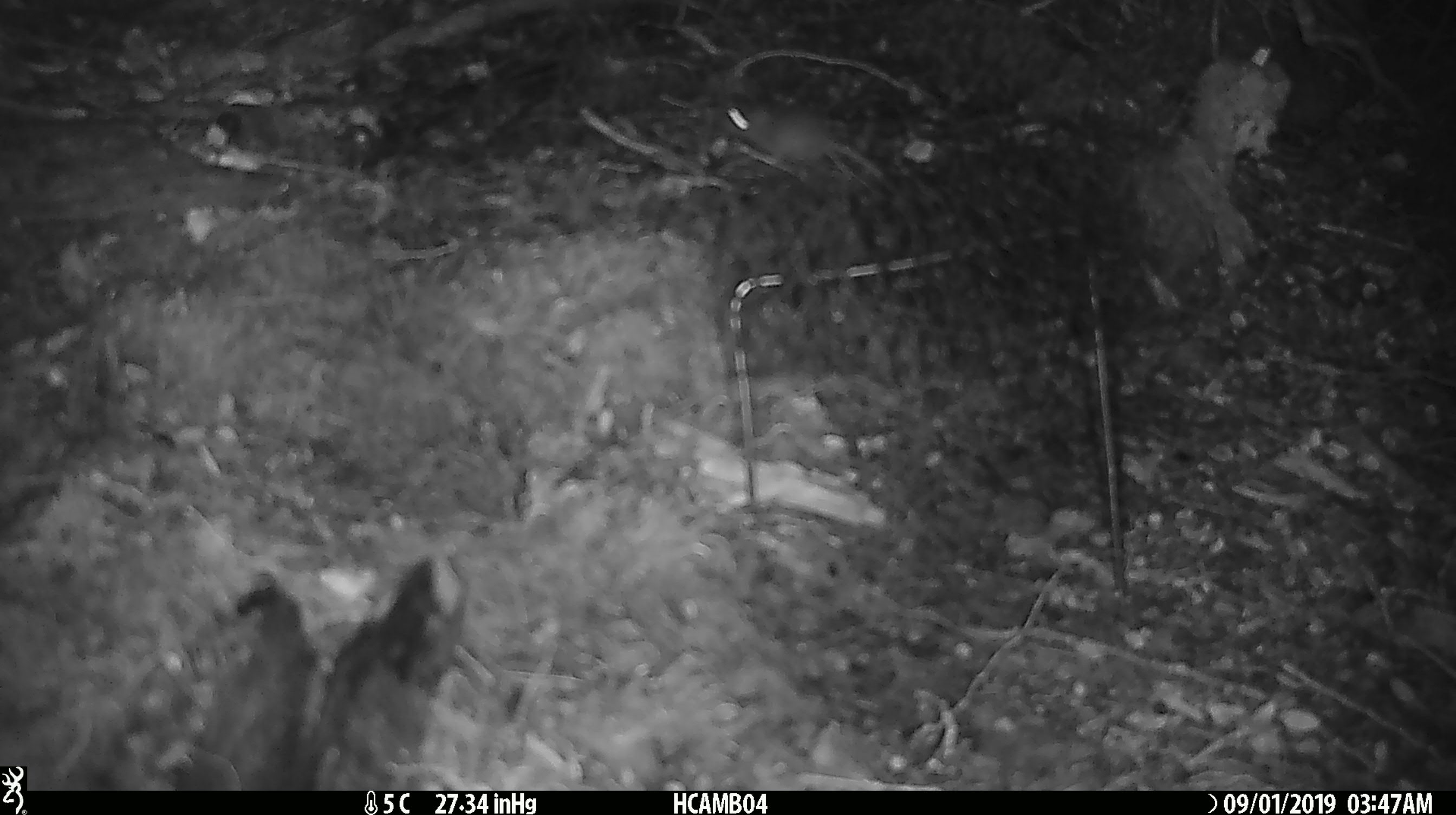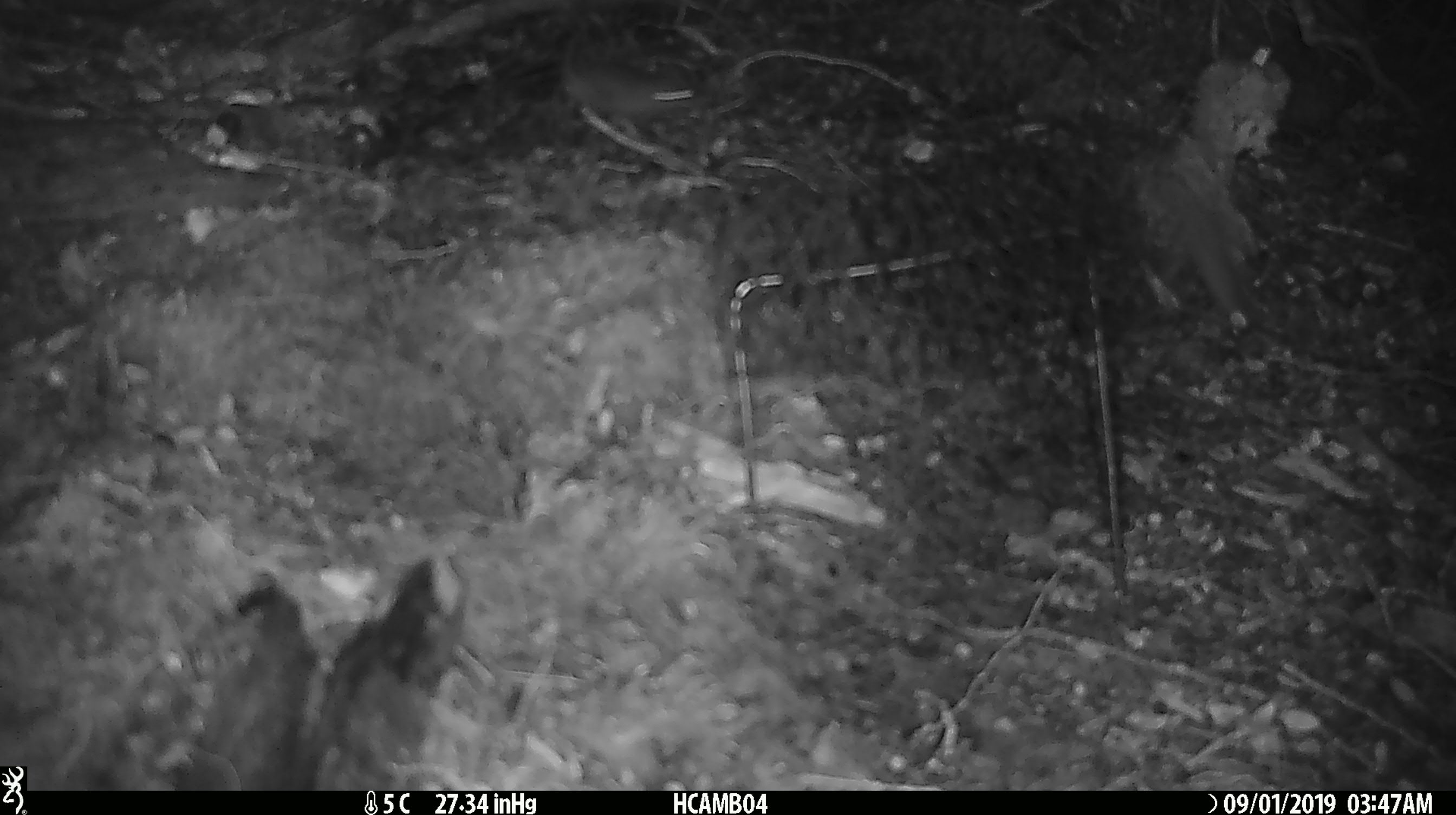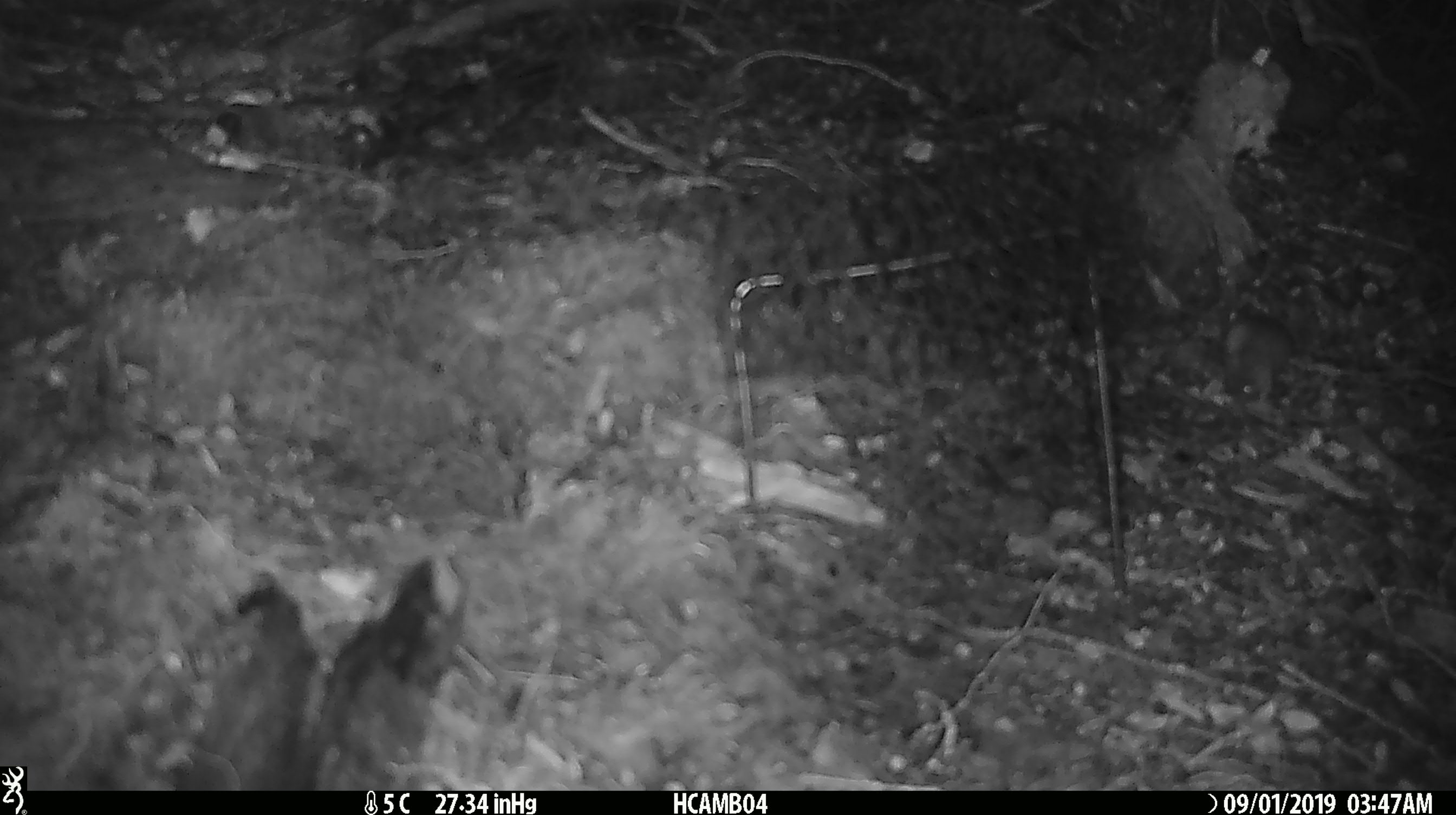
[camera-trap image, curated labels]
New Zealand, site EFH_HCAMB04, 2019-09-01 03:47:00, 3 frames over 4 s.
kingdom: Animalia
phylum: Chordata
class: Mammalia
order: Rodentia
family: Muridae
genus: Mus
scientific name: Mus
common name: mouse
Mouse (Mus).